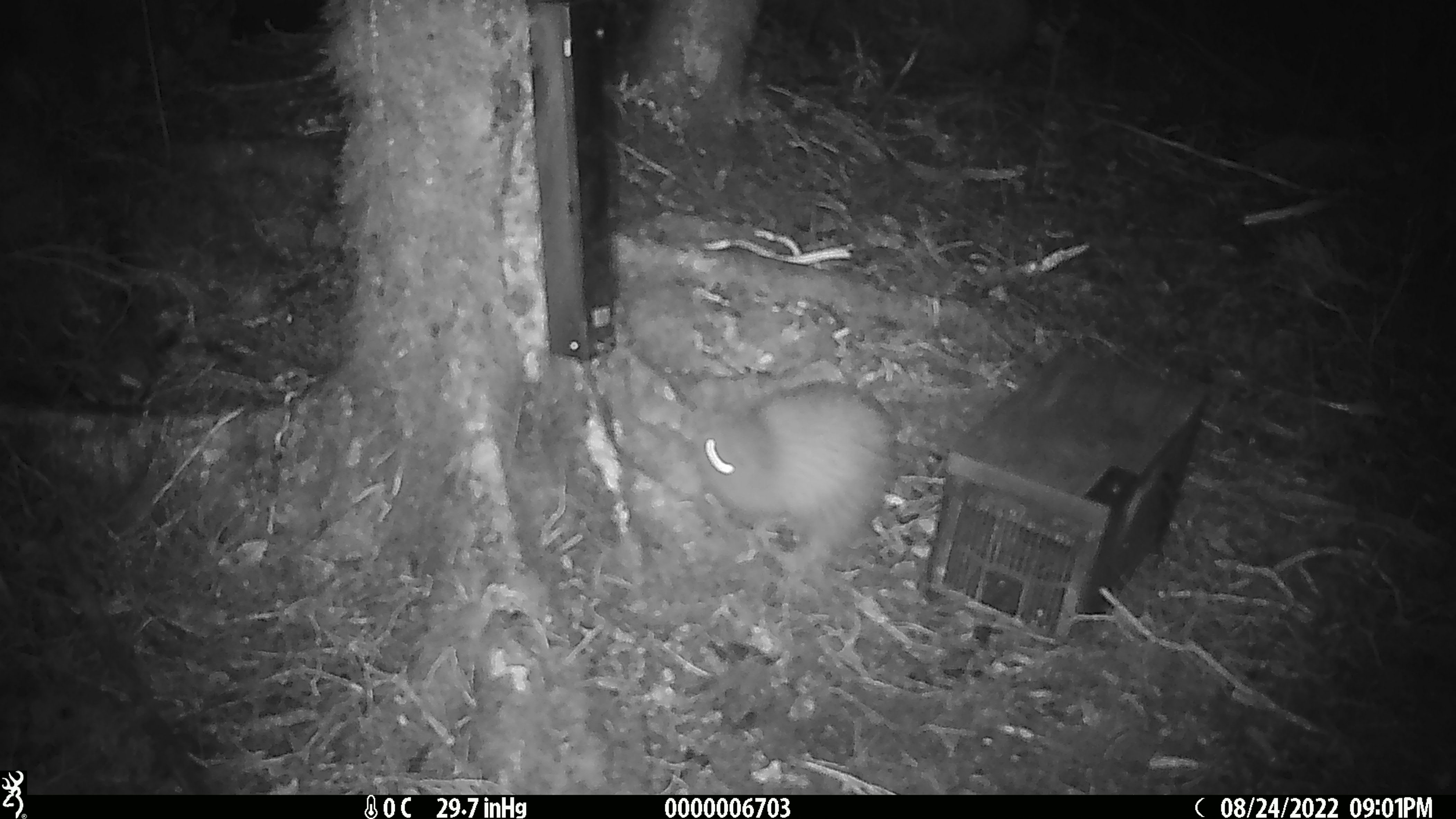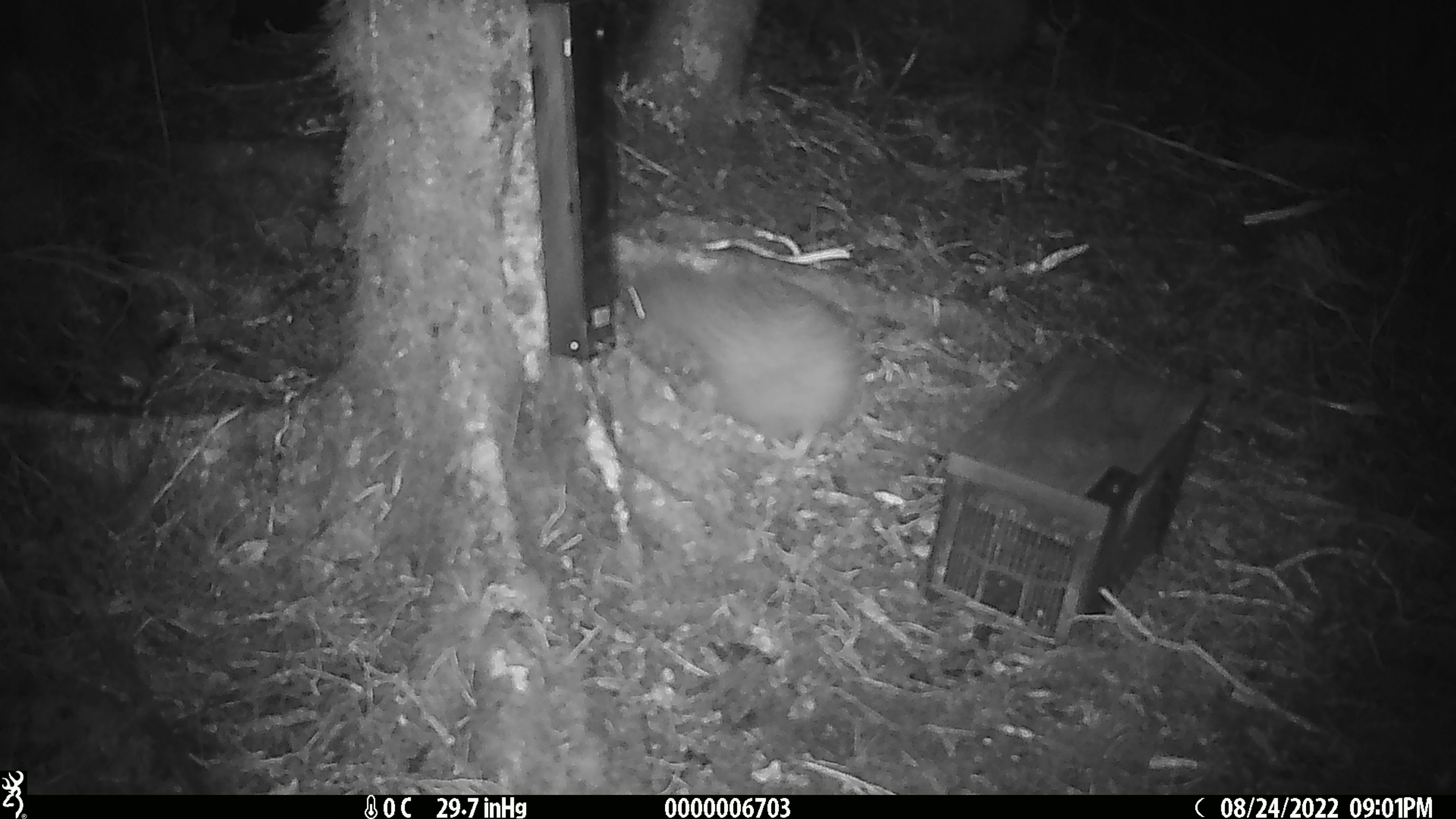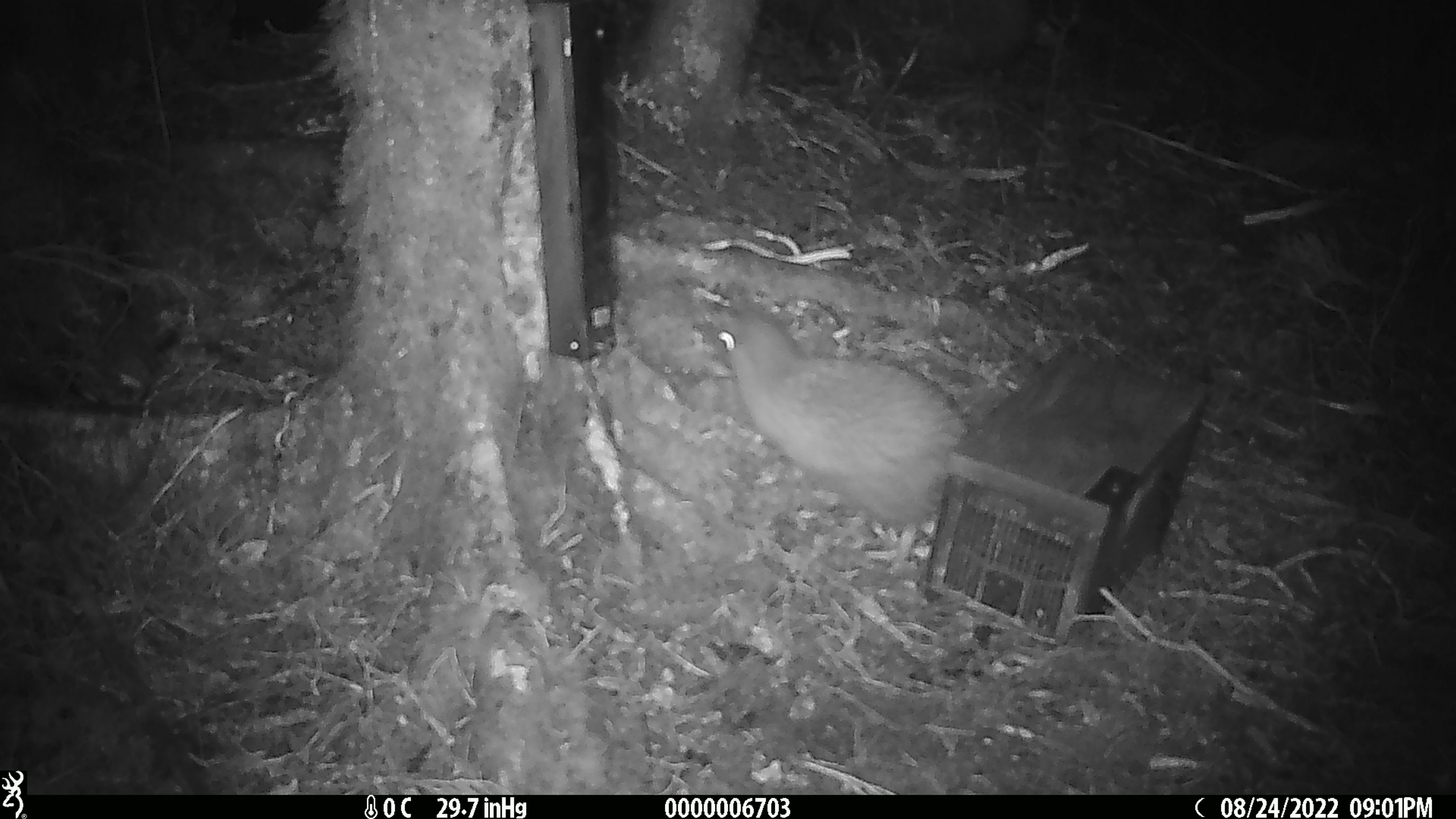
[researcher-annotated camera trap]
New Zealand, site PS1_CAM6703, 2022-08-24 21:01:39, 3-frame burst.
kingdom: Animalia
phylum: Chordata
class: Aves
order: Apterygiformes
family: Apterygidae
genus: Apteryx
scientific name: Apteryx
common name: kiwi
Kiwi (Apteryx).